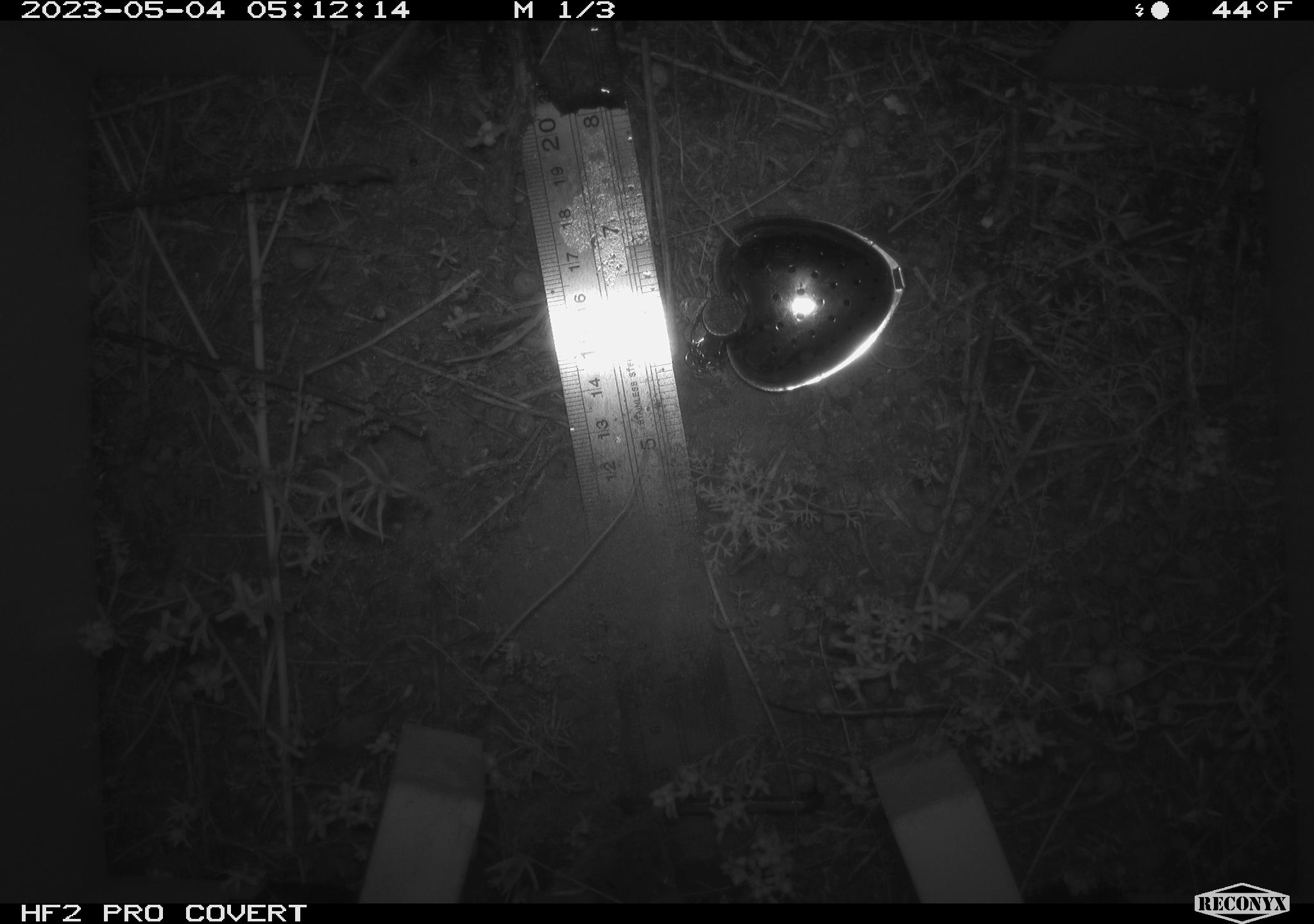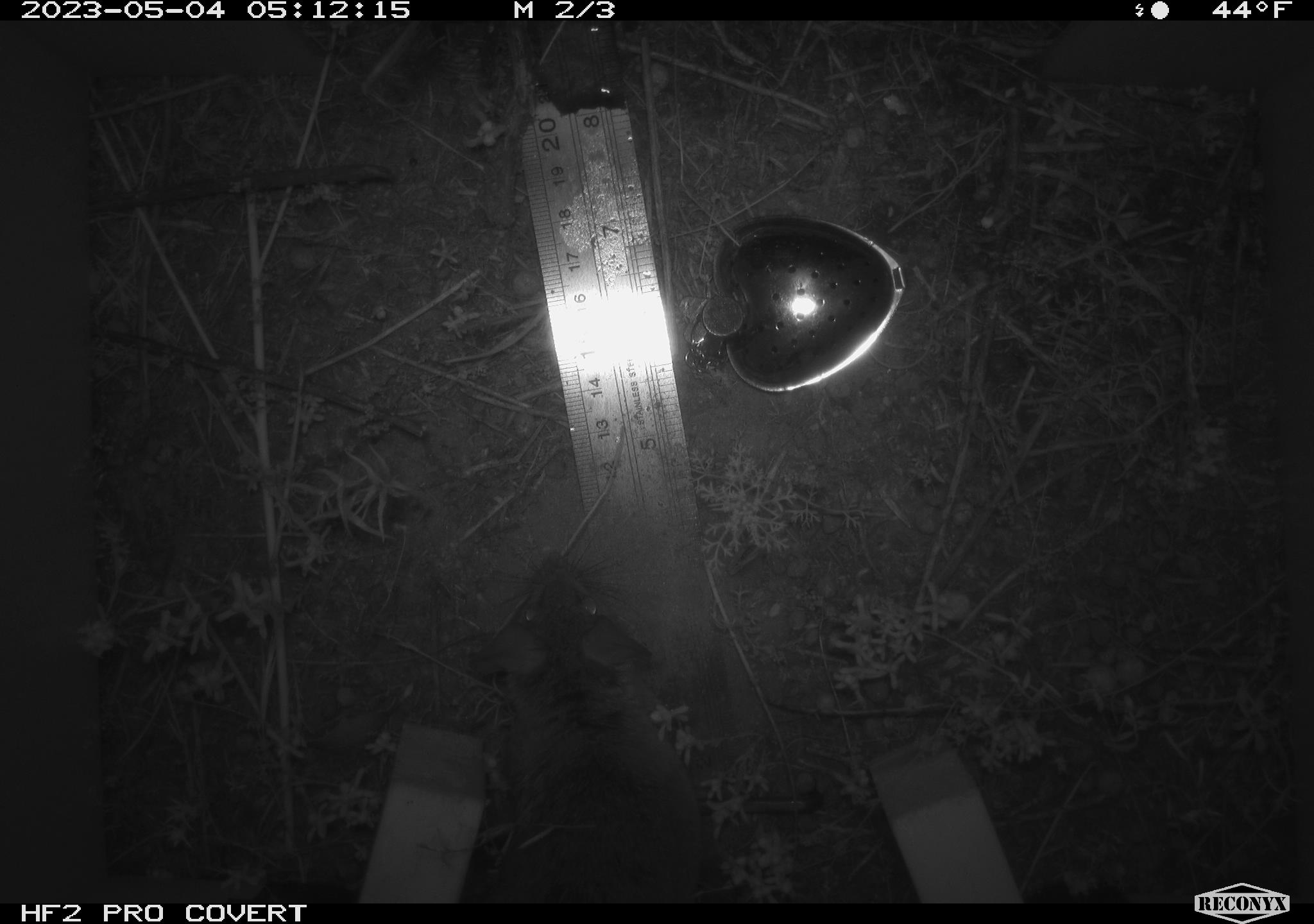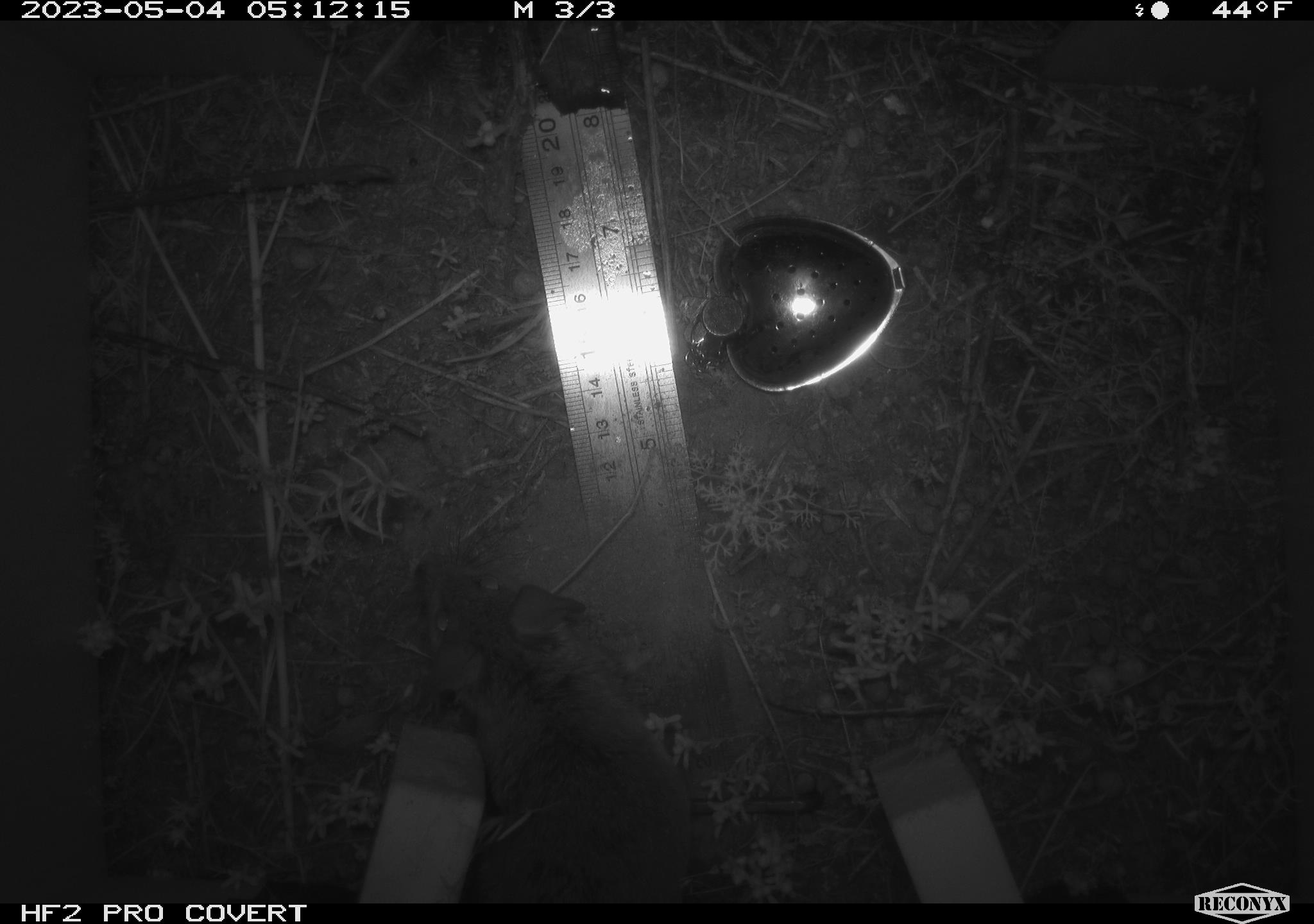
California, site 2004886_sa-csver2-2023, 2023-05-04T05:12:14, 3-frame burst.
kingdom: Animalia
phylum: Chordata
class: Mammalia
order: Rodentia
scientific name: Rodentia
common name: mouse species